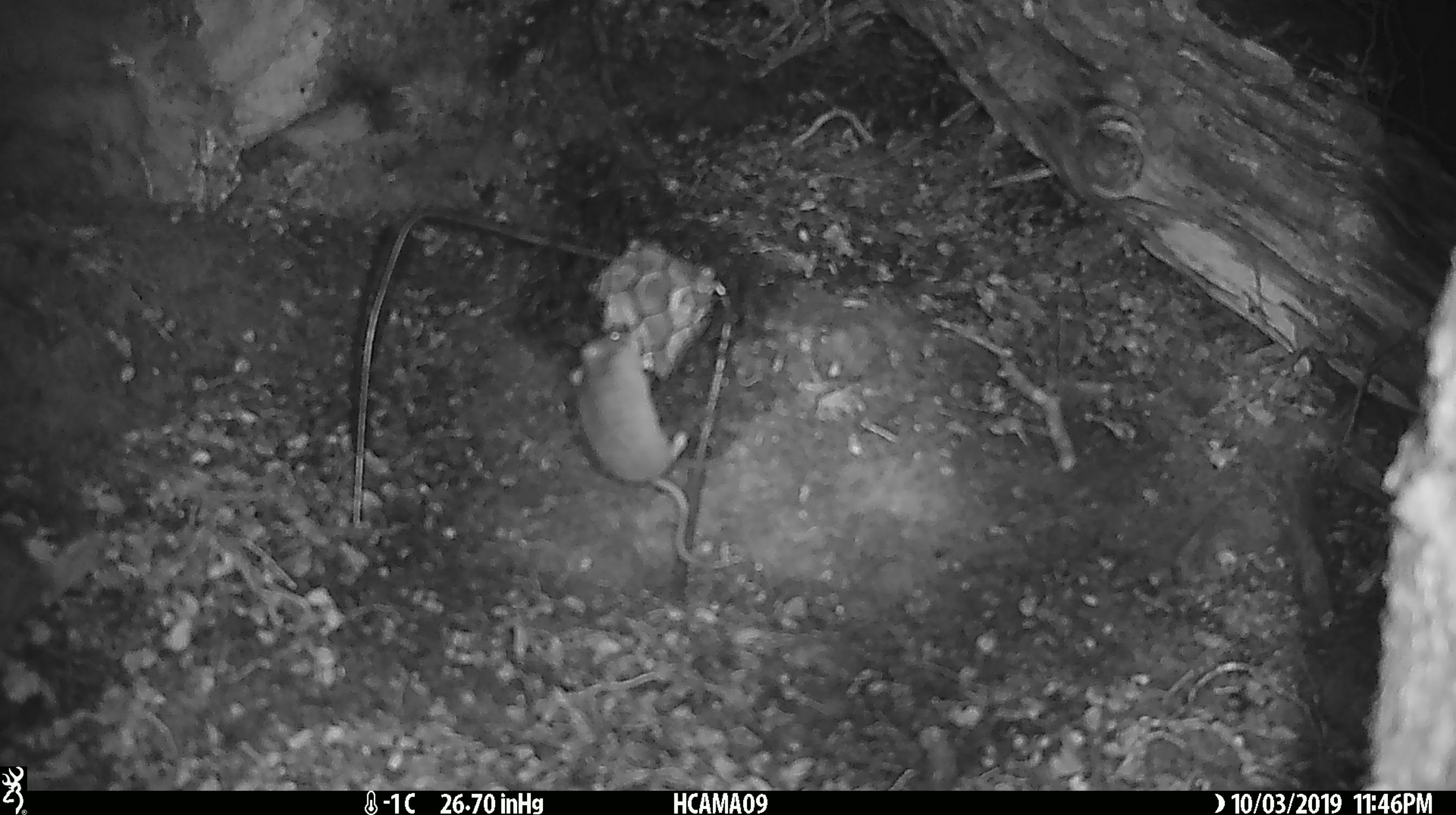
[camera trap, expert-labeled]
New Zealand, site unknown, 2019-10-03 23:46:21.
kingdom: Animalia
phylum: Chordata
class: Mammalia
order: Rodentia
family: Muridae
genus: Mus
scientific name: Mus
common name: mouse